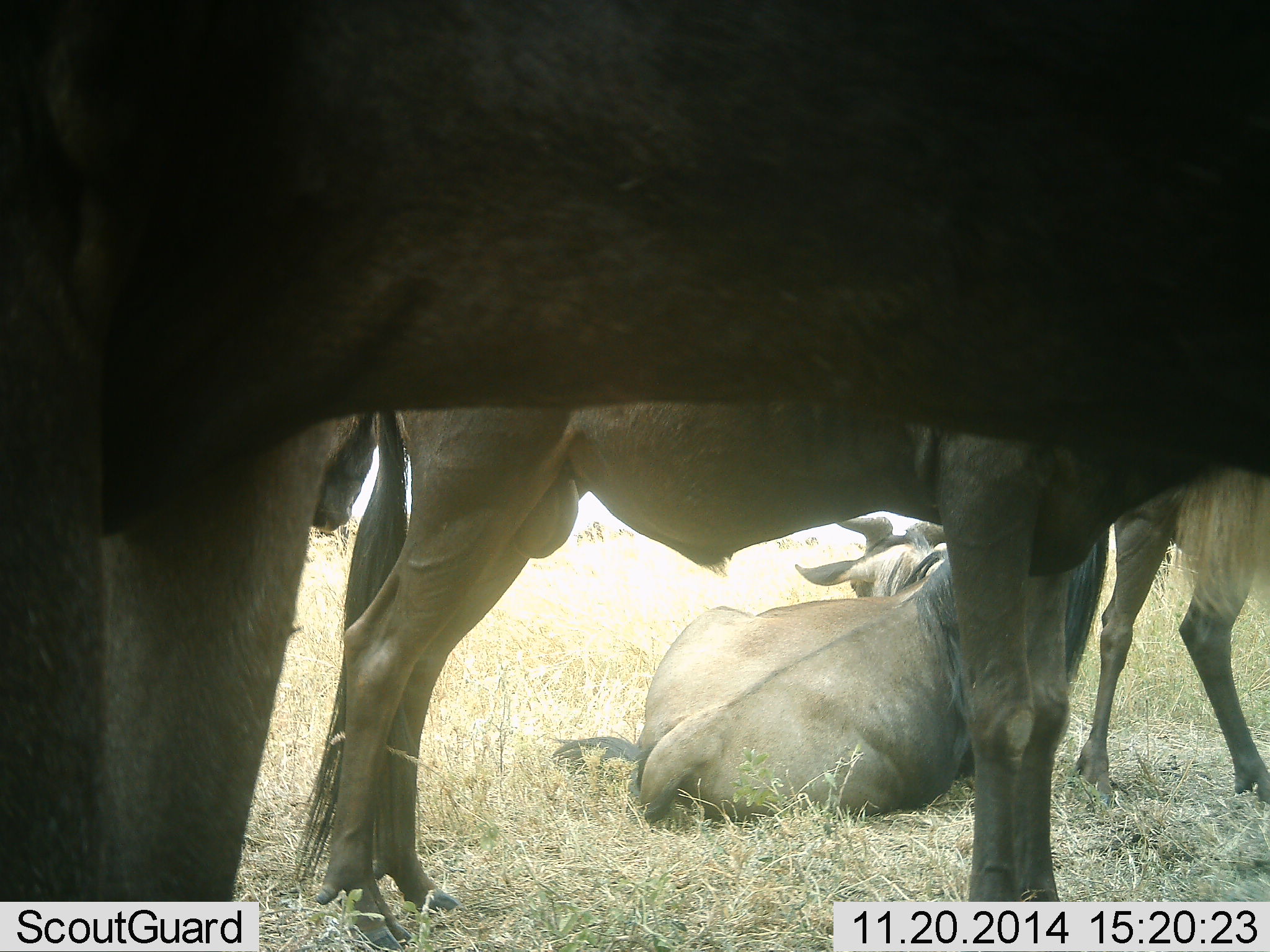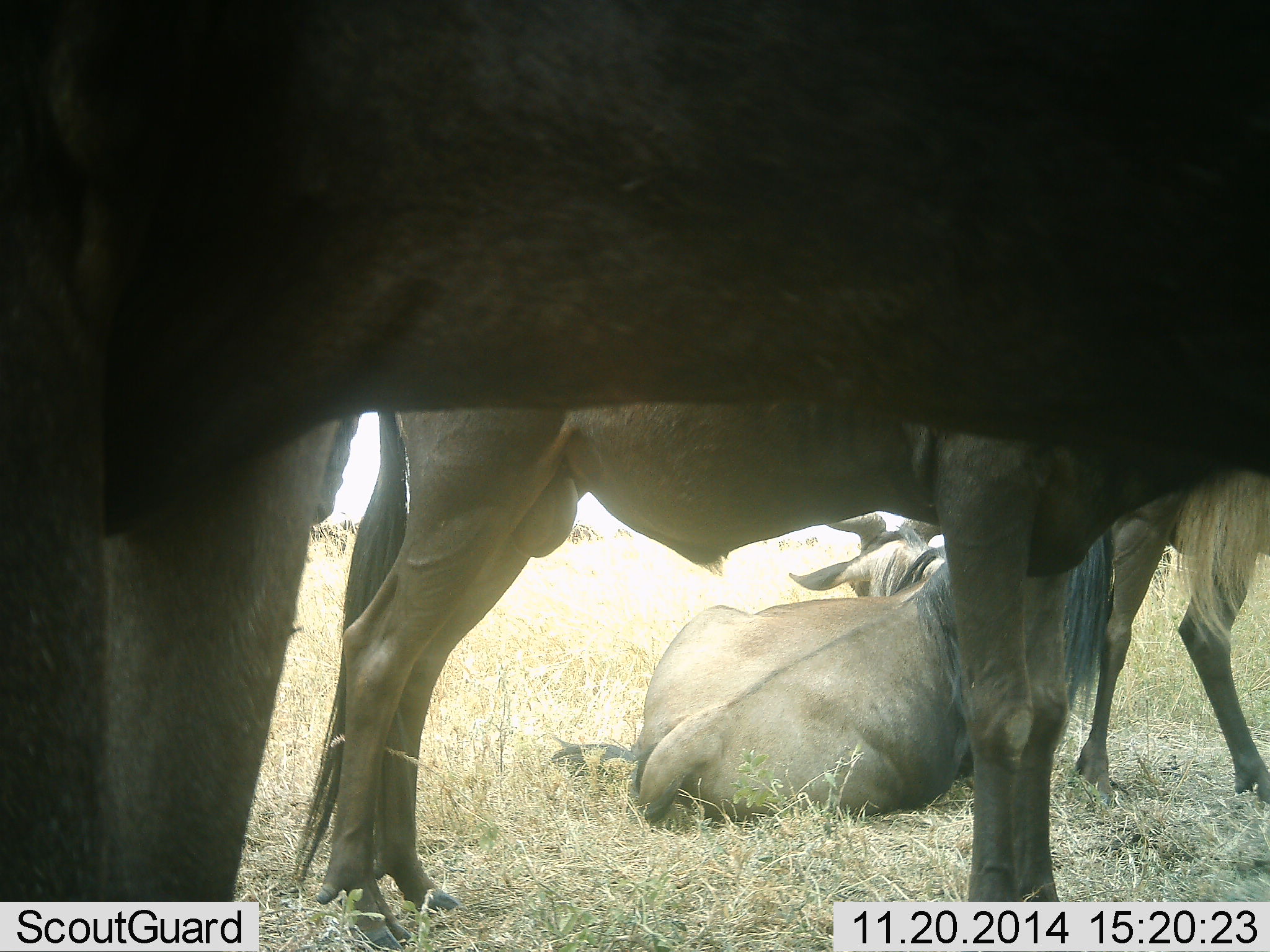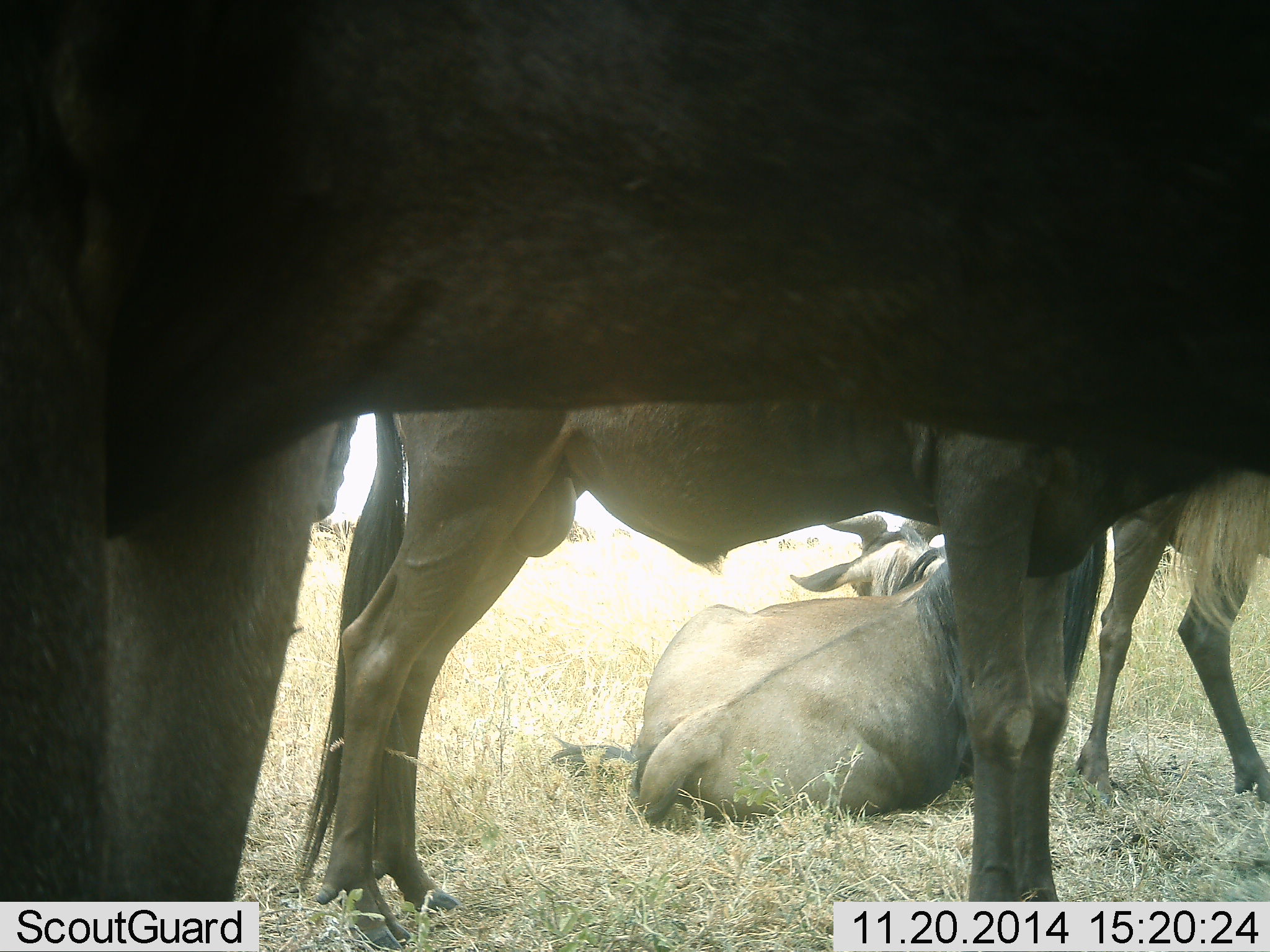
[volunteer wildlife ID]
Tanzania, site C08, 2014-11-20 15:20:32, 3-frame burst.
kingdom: Animalia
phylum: Chordata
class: Mammalia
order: Artiodactyla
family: Bovidae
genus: Connochaetes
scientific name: Connochaetes taurinus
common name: blue wildebeest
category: wildebeest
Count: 4.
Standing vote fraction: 90%.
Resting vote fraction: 100%.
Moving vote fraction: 10%.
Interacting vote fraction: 10%.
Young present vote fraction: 0%.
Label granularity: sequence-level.